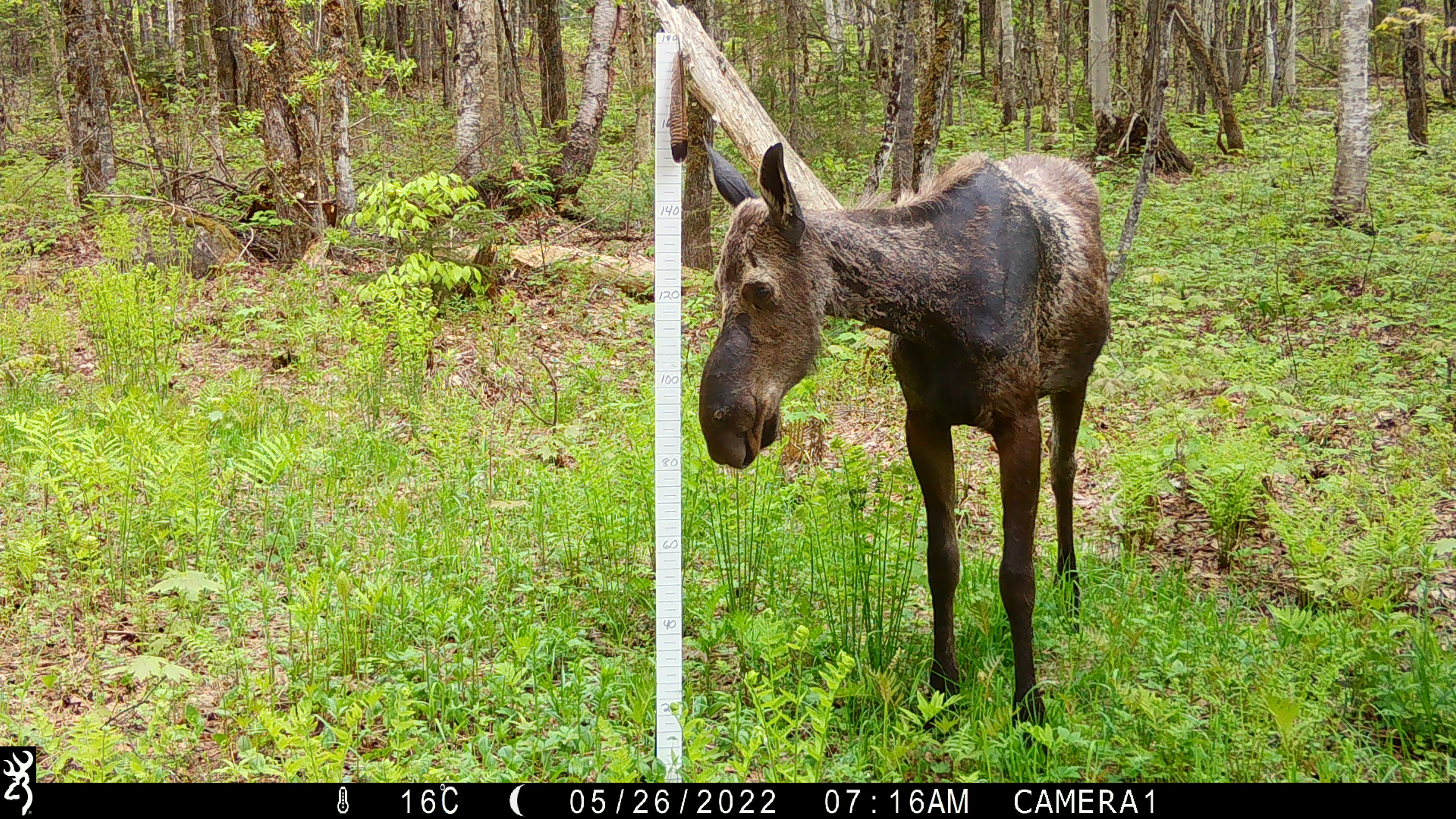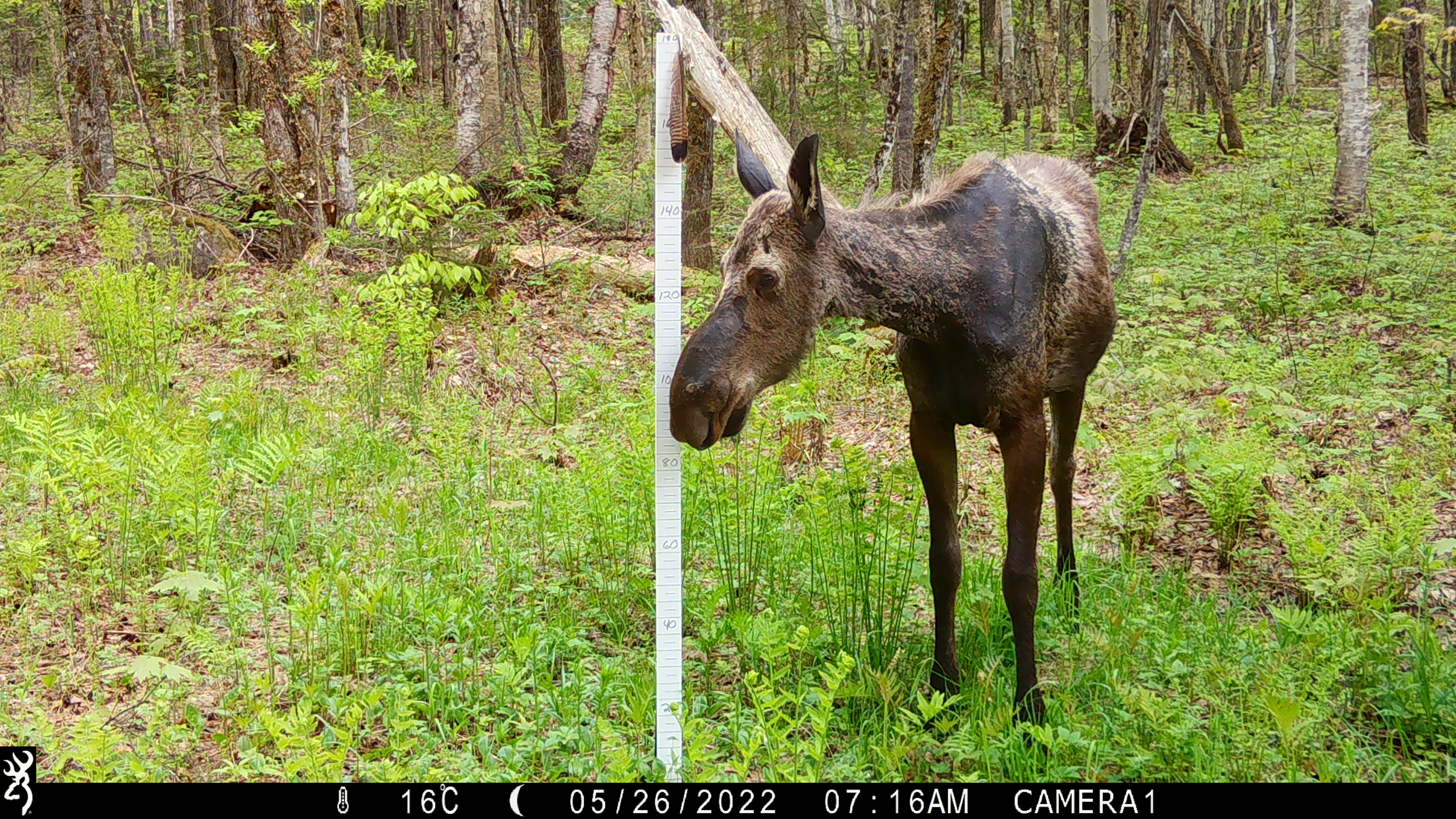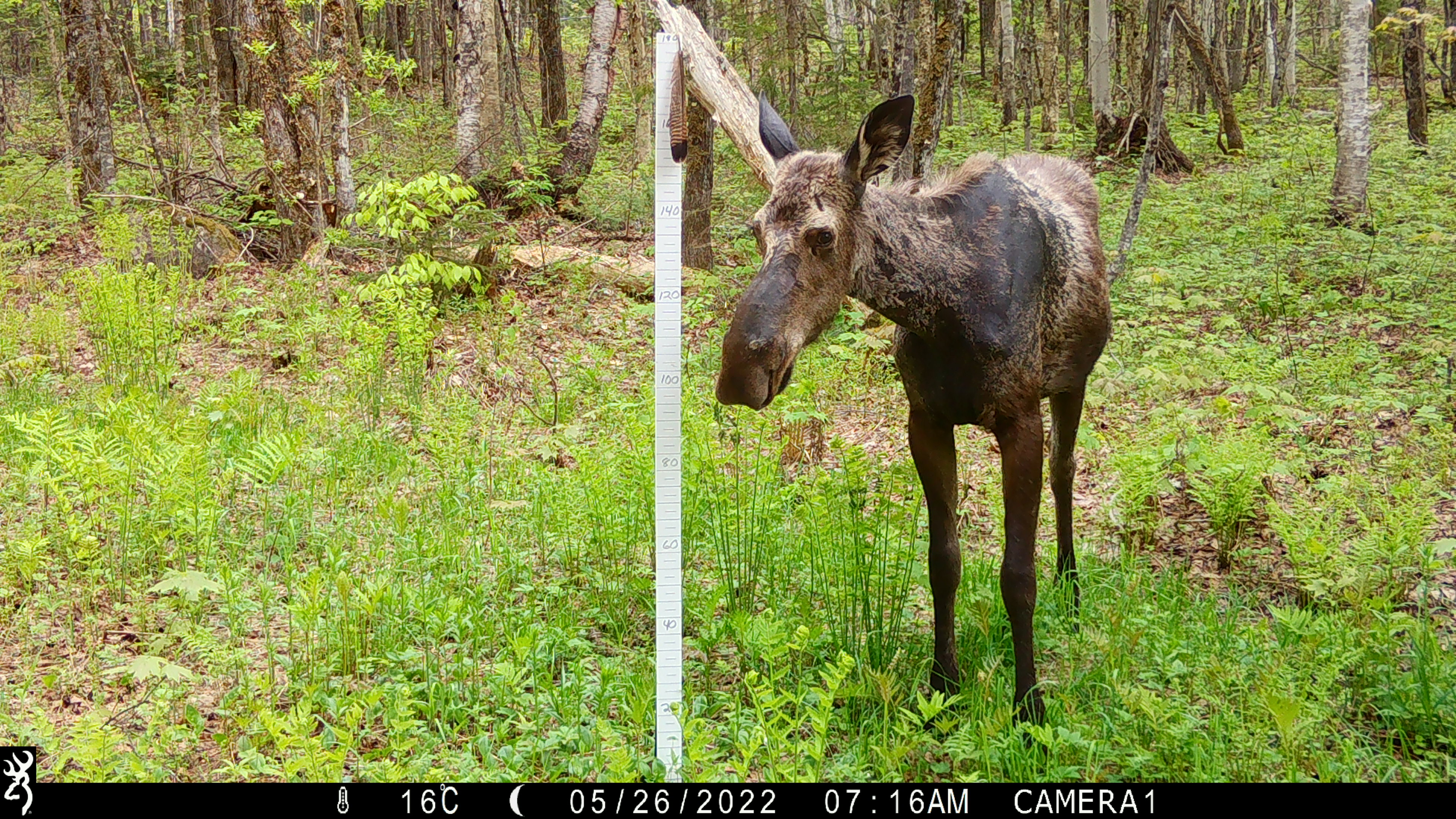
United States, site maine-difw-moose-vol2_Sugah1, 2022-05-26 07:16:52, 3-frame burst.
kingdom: Animalia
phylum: Chordata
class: Mammalia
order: Artiodactyla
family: Cervidae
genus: Alces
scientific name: Alces alces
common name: moose